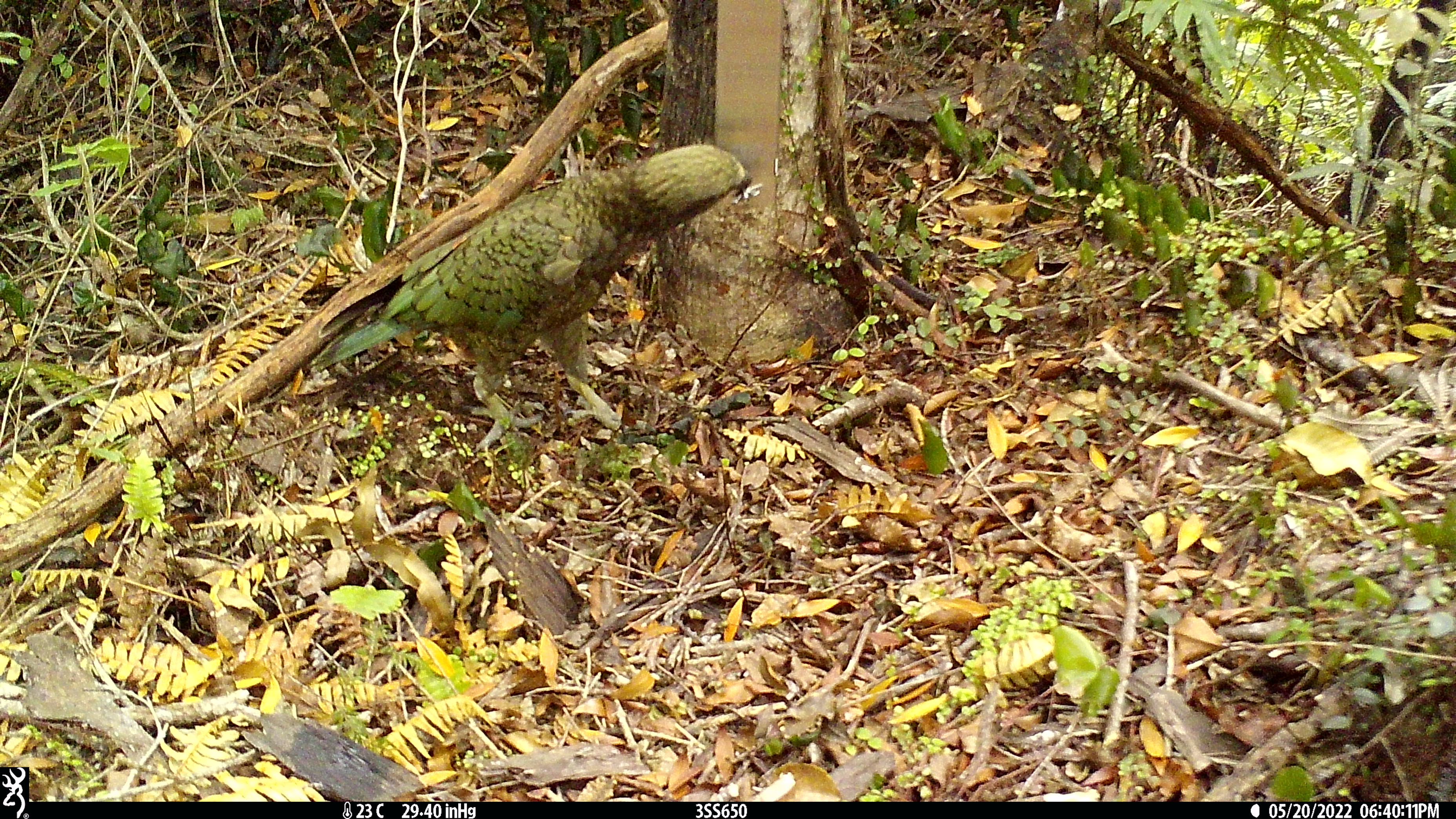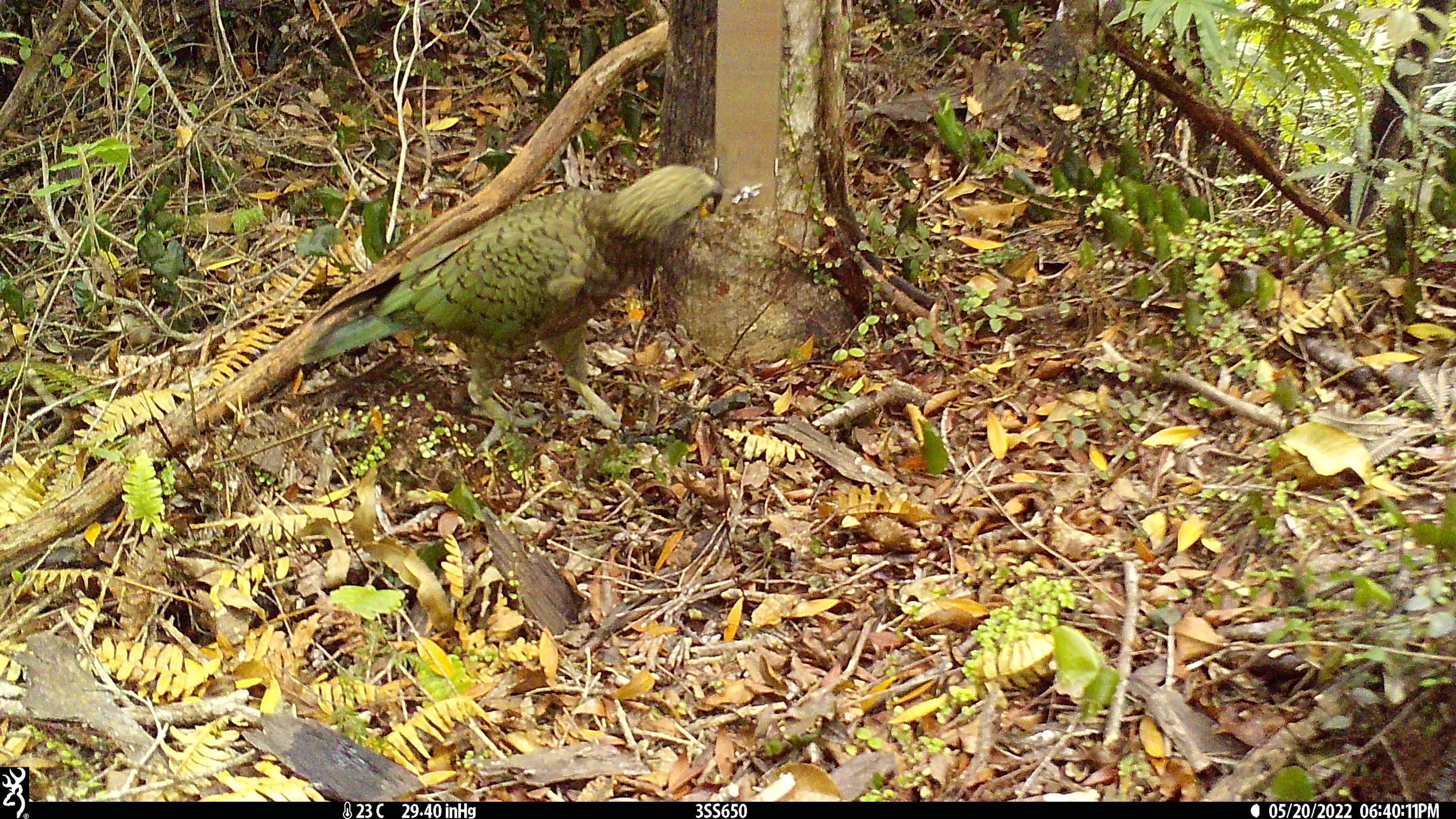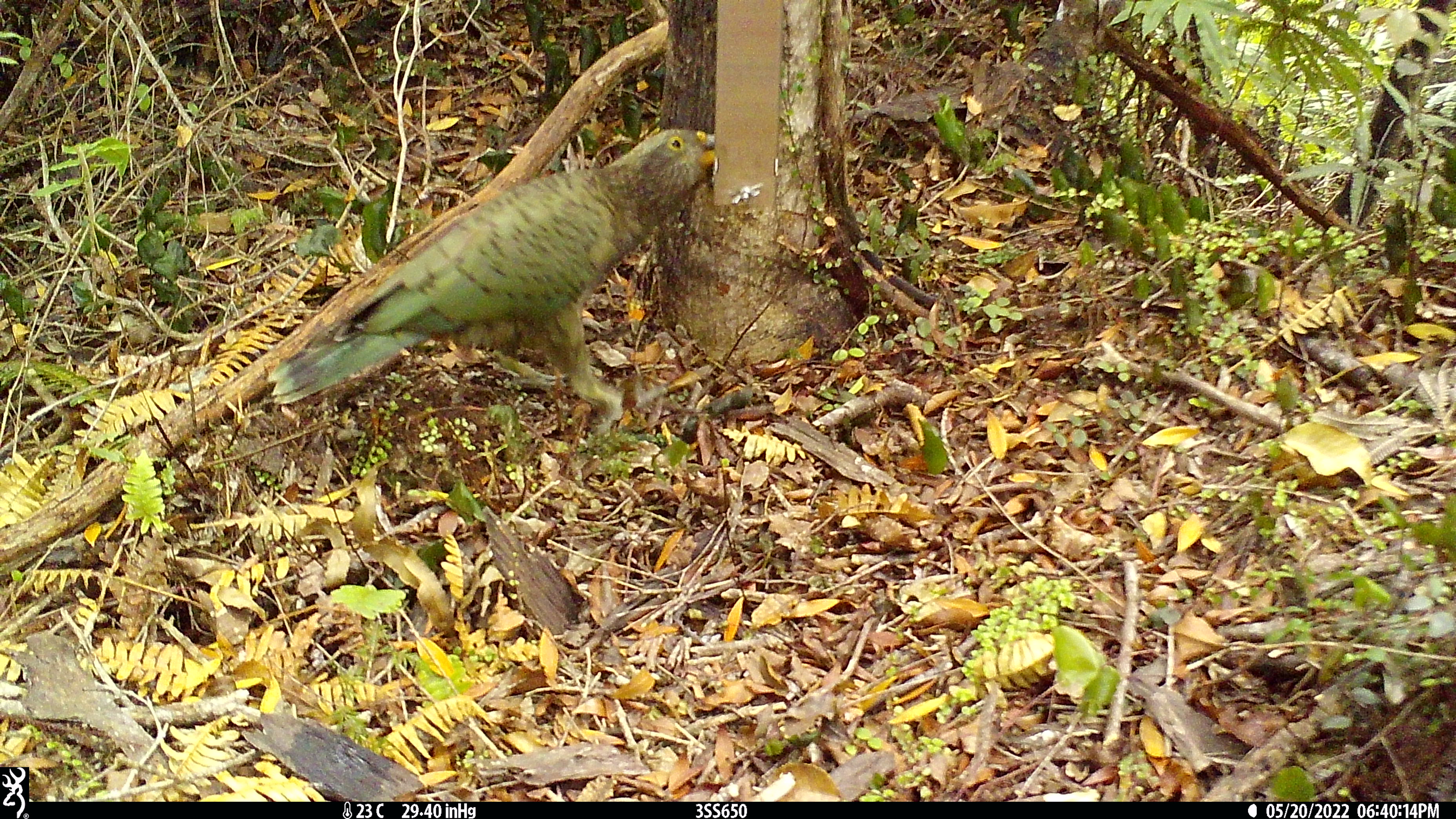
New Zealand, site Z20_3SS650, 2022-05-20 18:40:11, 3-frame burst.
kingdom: Animalia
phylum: Chordata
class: Aves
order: Psittaciformes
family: Strigopidae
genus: Nestor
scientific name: Nestor notabilis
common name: kea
Kea (Nestor notabilis).